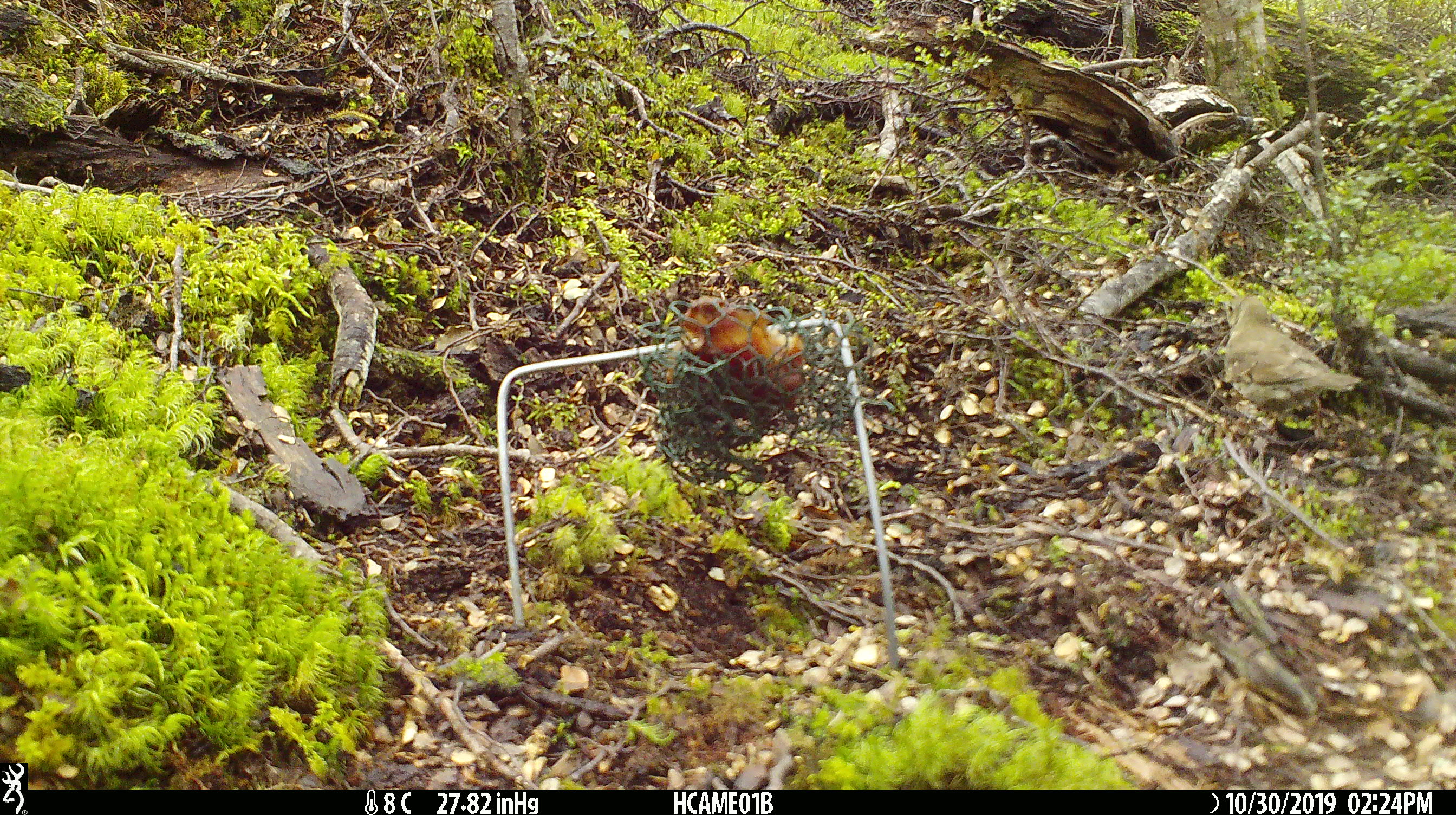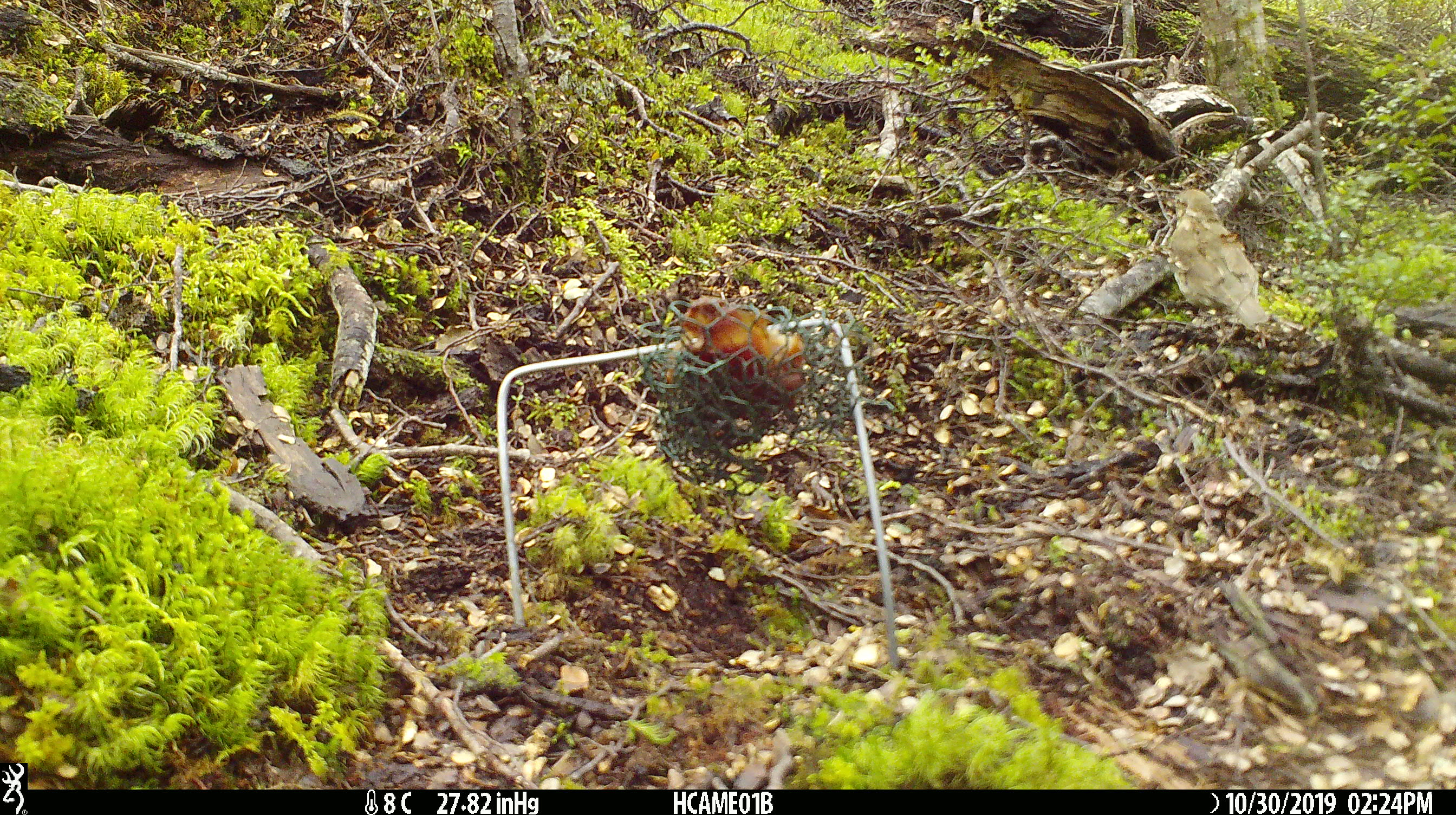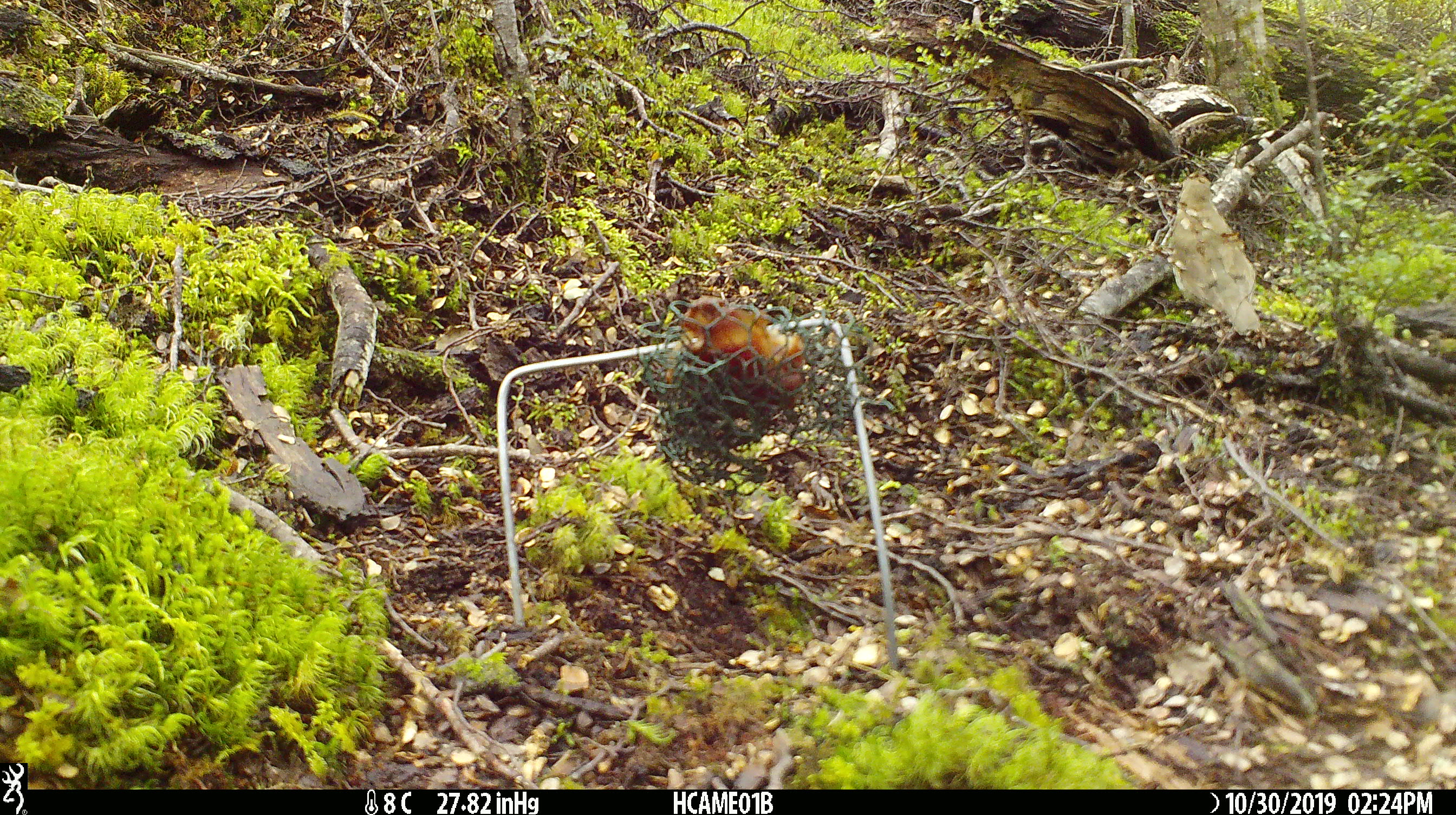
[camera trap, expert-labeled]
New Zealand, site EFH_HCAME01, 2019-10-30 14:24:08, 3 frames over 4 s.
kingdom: Animalia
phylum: Chordata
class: Aves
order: Passeriformes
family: Turdidae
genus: Turdus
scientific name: Turdus philomelos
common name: song thrush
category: thrush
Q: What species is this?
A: Thrush (song thrush) (Turdus philomelos).